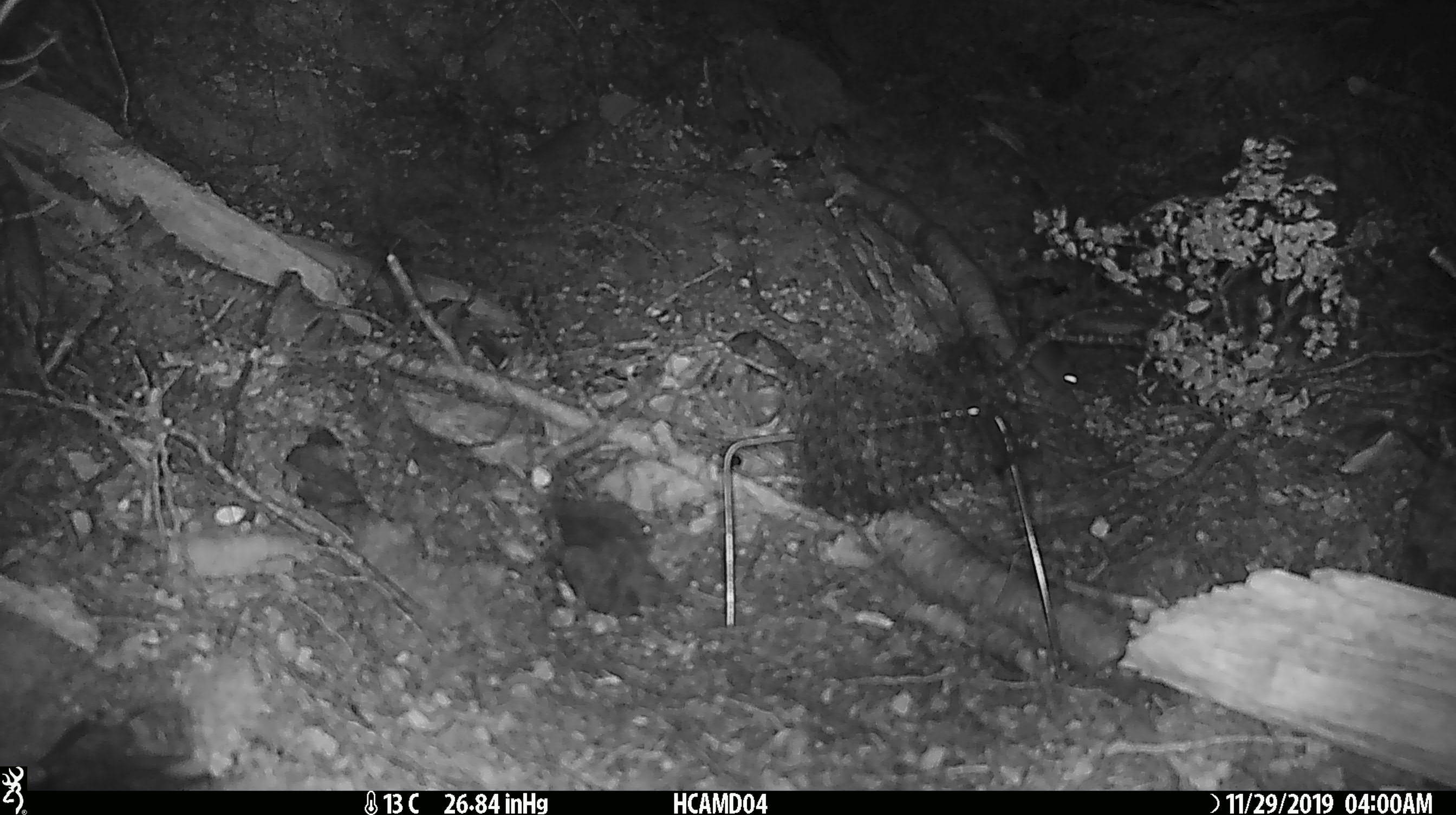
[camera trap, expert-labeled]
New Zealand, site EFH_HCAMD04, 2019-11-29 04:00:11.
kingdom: Animalia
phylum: Chordata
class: Mammalia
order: Rodentia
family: Muridae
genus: Mus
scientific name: Mus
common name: mouse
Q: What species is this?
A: Mouse (Mus).